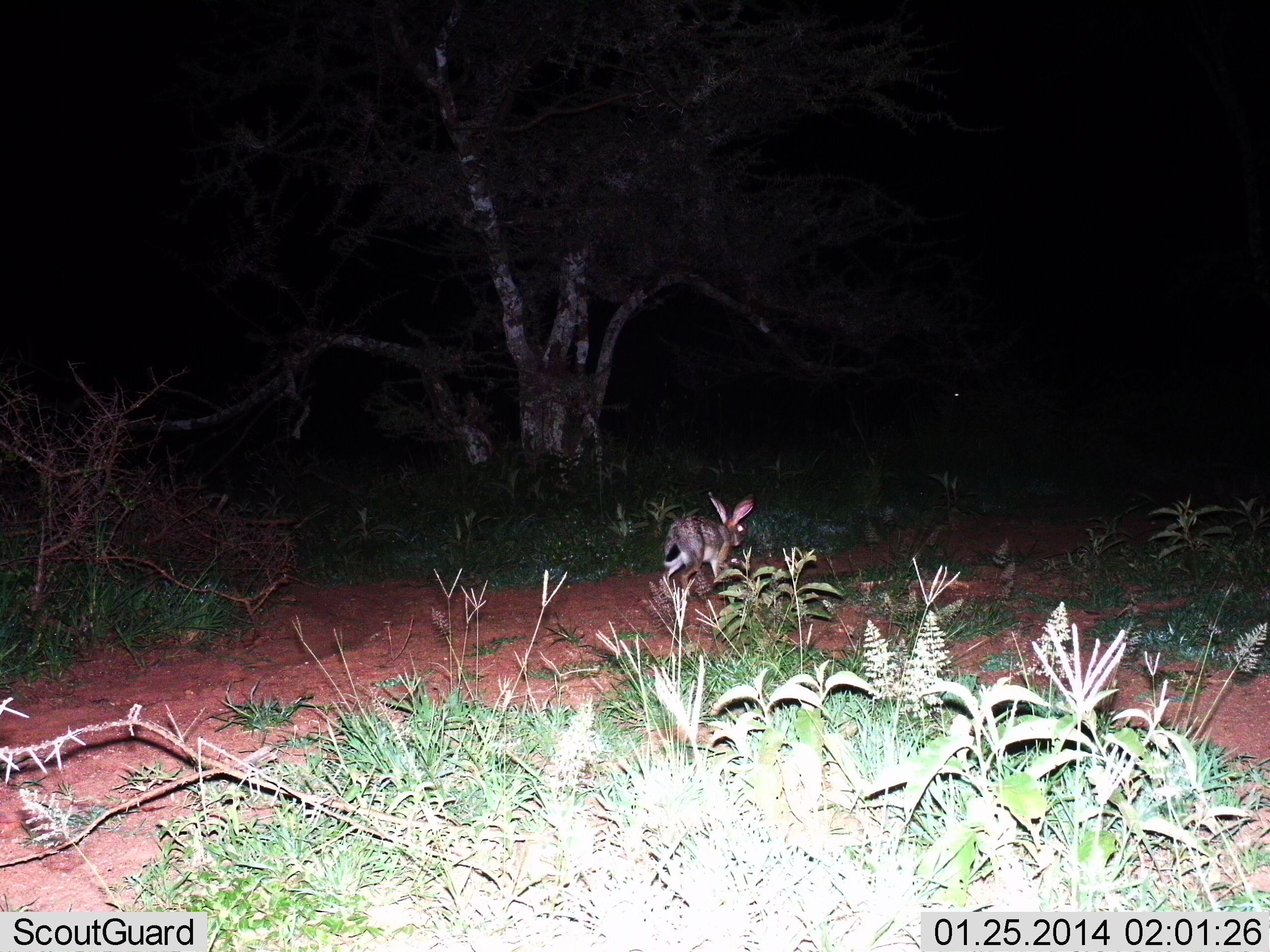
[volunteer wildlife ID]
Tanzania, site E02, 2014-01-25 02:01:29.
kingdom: Animalia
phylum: Chordata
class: Mammalia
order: Lagomorpha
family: Leporidae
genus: Lepus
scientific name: Lepus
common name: hare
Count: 1.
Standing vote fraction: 10%.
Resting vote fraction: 0%.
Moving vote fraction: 90%.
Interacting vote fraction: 0%.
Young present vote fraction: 0%.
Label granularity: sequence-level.